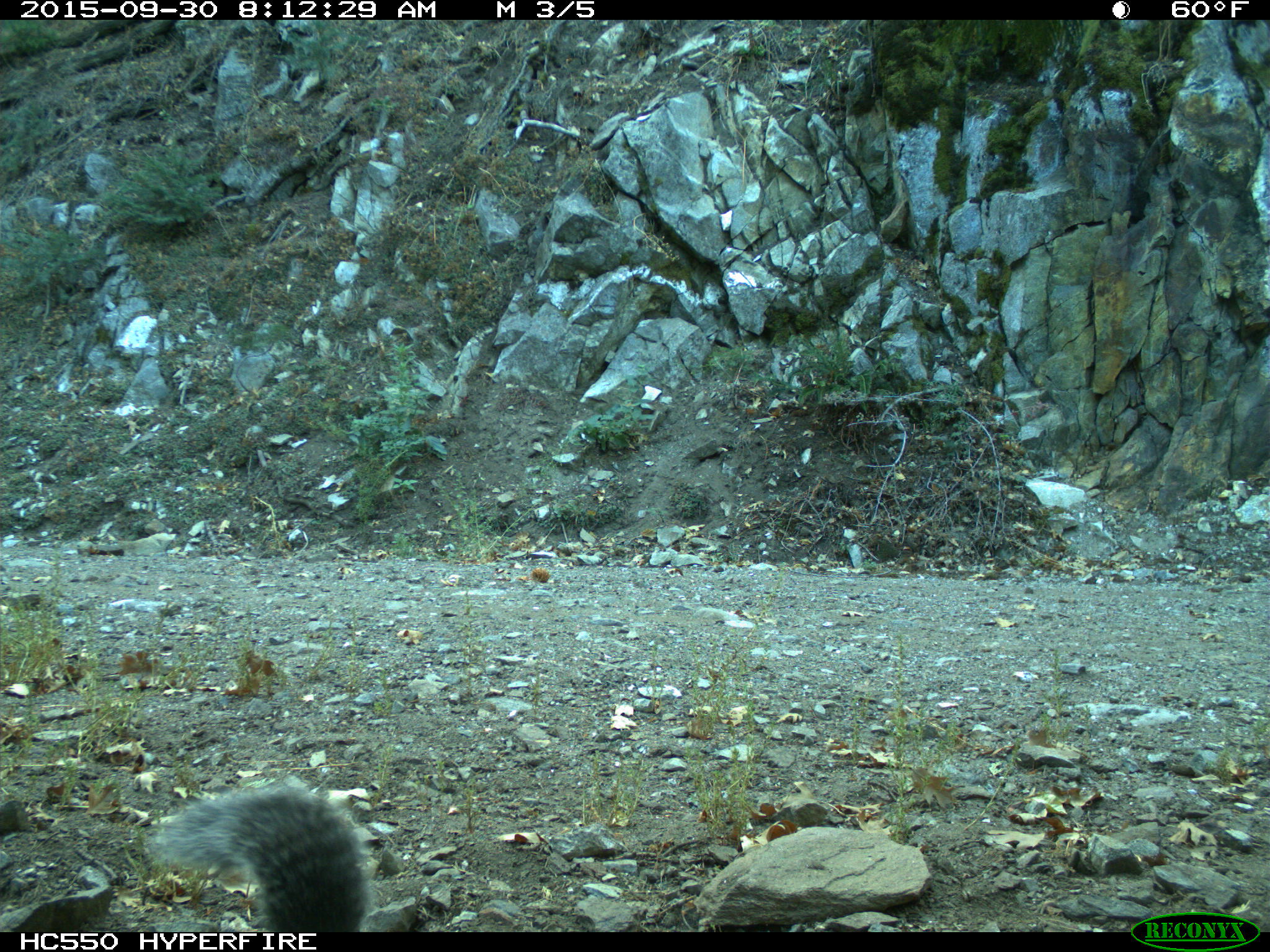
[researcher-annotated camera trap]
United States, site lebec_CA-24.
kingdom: Animalia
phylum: Chordata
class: Mammalia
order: Rodentia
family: Sciuridae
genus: Sciurus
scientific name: Sciurus carolinensis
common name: eastern gray squirrel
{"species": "Sciurus carolinensis (eastern gray squirrel)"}